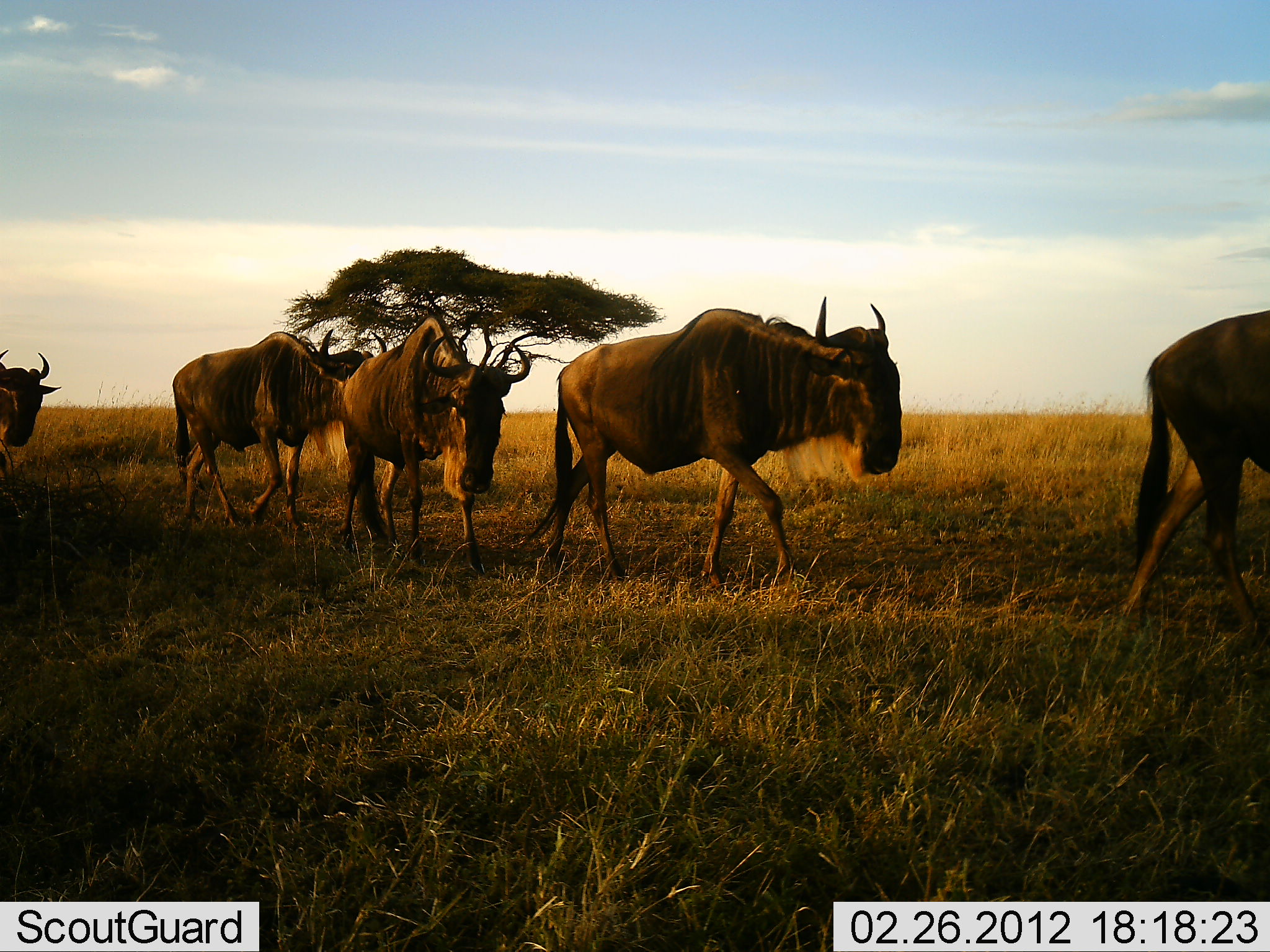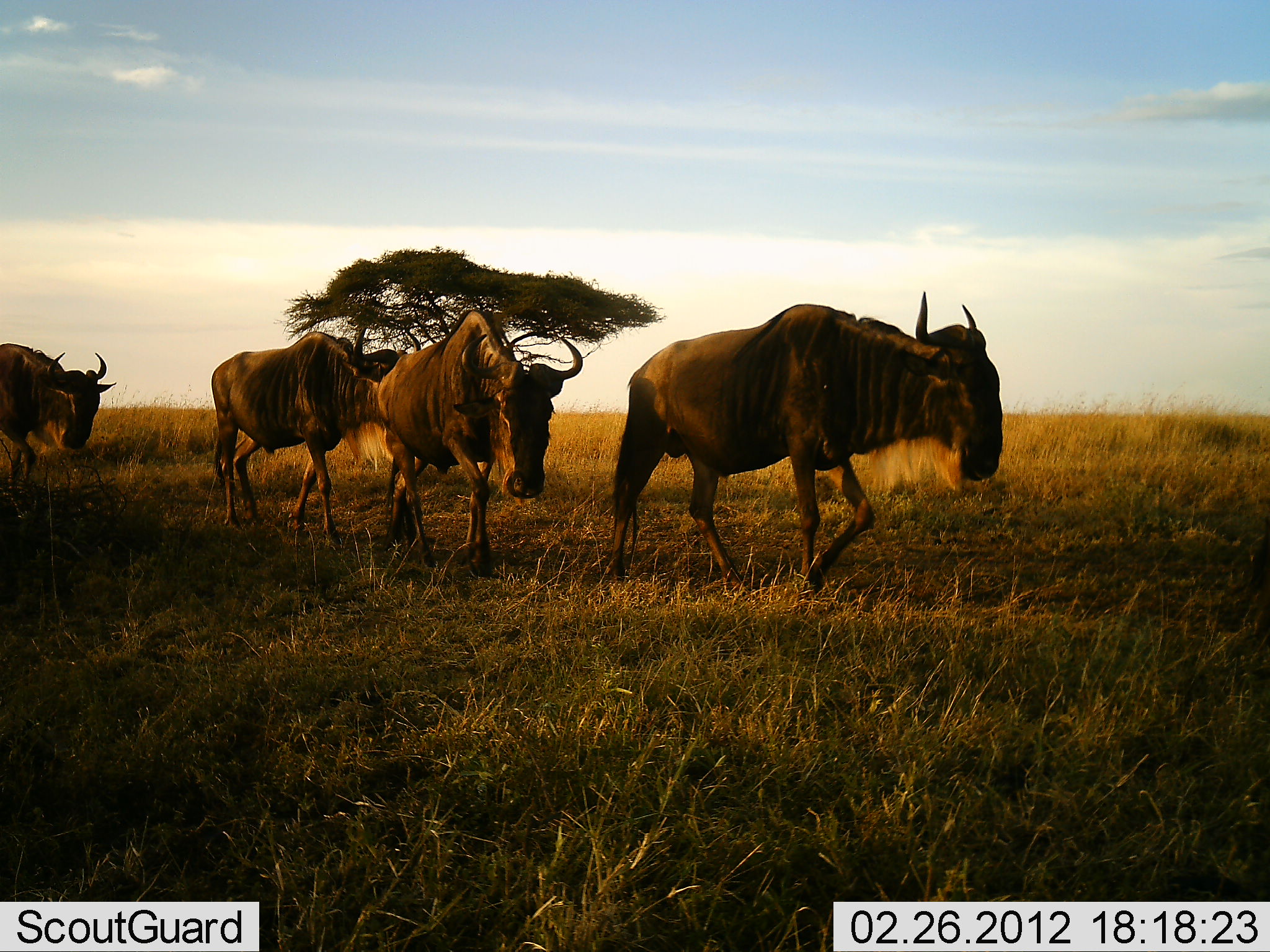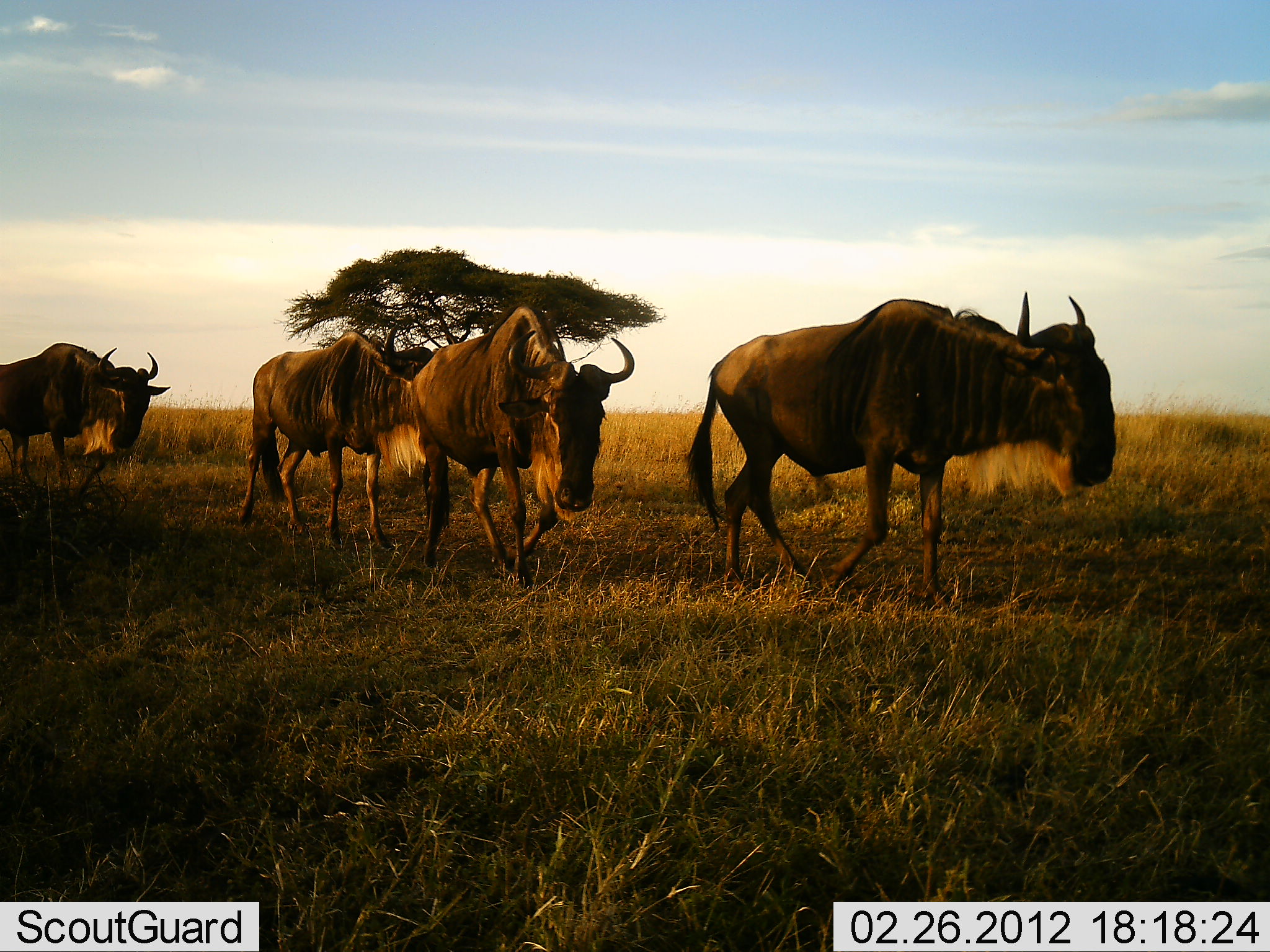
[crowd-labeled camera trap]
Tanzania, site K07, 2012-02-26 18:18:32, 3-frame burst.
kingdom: Animalia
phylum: Chordata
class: Mammalia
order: Artiodactyla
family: Bovidae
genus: Connochaetes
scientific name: Connochaetes taurinus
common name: blue wildebeest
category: wildebeest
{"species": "wildebeest (blue wildebeest) (Connochaetes taurinus)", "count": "5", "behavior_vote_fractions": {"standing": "4%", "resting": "0%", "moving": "100%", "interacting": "0%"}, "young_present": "0%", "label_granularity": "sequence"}